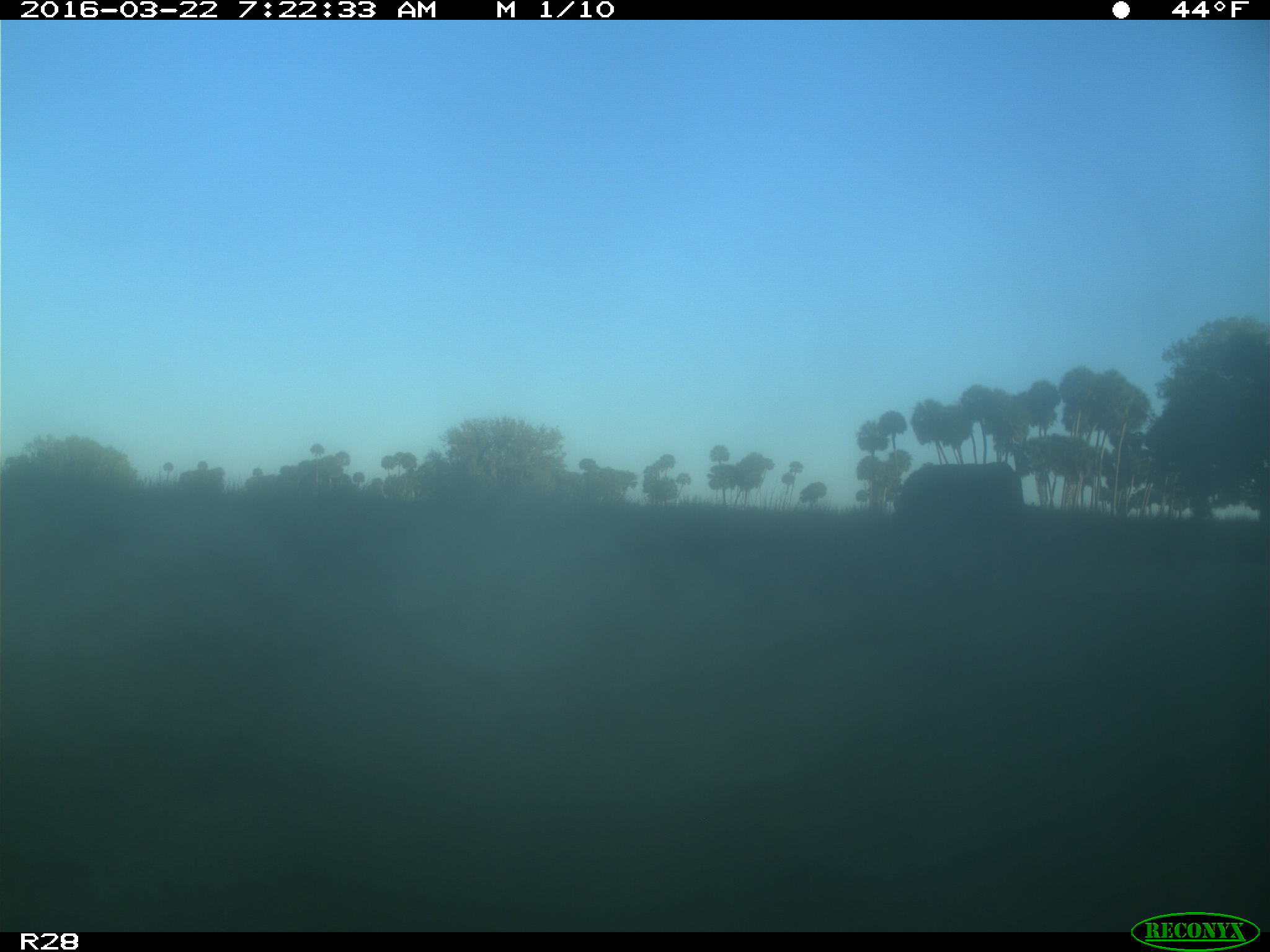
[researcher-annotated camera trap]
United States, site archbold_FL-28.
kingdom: Animalia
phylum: Chordata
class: Mammalia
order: Artiodactyla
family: Bovidae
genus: Bos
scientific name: Bos taurus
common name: domestic cow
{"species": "Bos taurus (domestic cow)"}